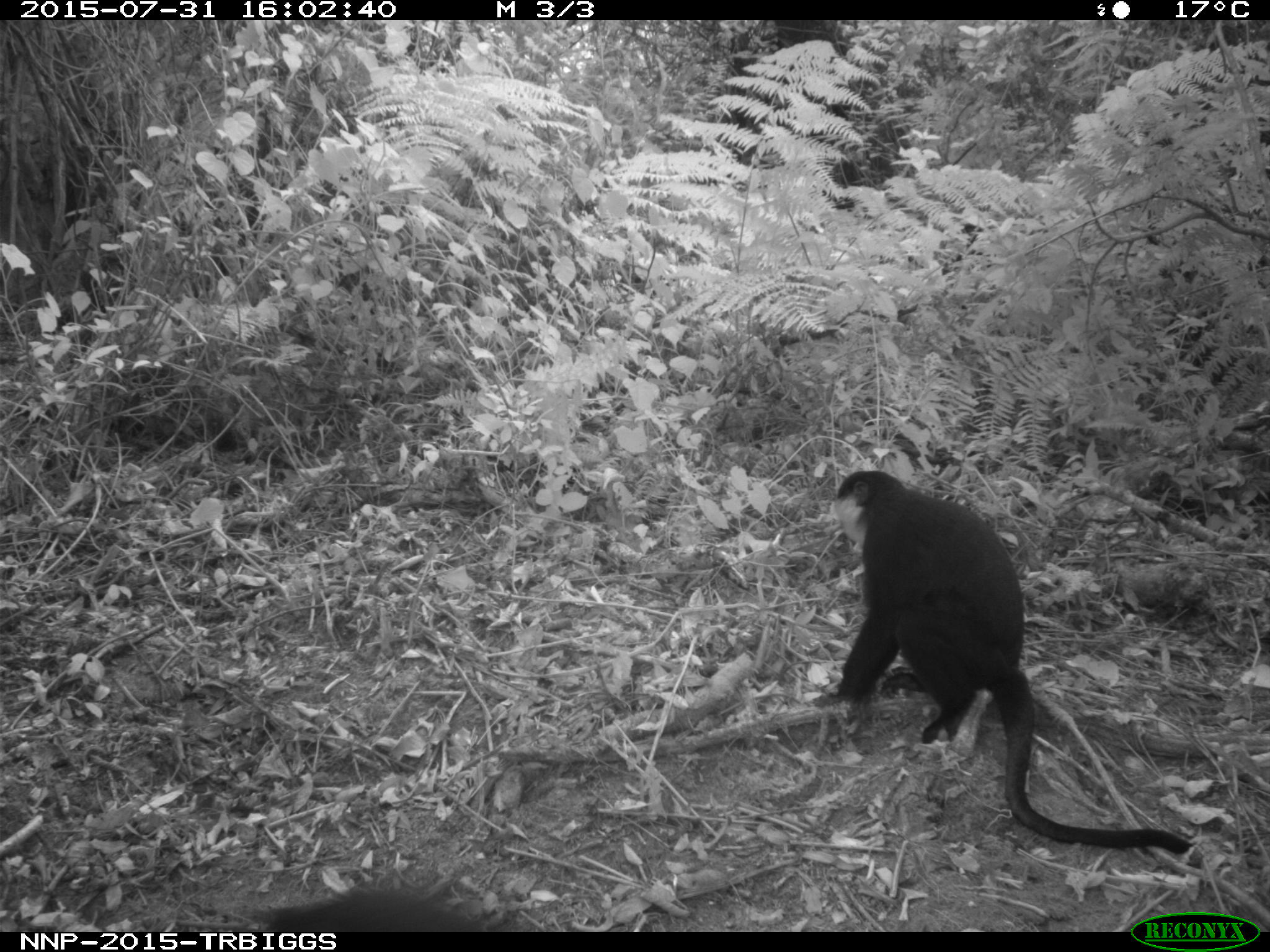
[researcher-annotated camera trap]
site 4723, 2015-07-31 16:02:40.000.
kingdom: Animalia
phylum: Chordata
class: Mammalia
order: Primates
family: Cercopithecidae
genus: Allochrocebus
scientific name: Allochrocebus lhoesti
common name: l'hoest's monkey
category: cercopithecus lhoesti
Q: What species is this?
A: Cercopithecus lhoesti (l'hoest's monkey) (Allochrocebus lhoesti).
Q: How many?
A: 1.